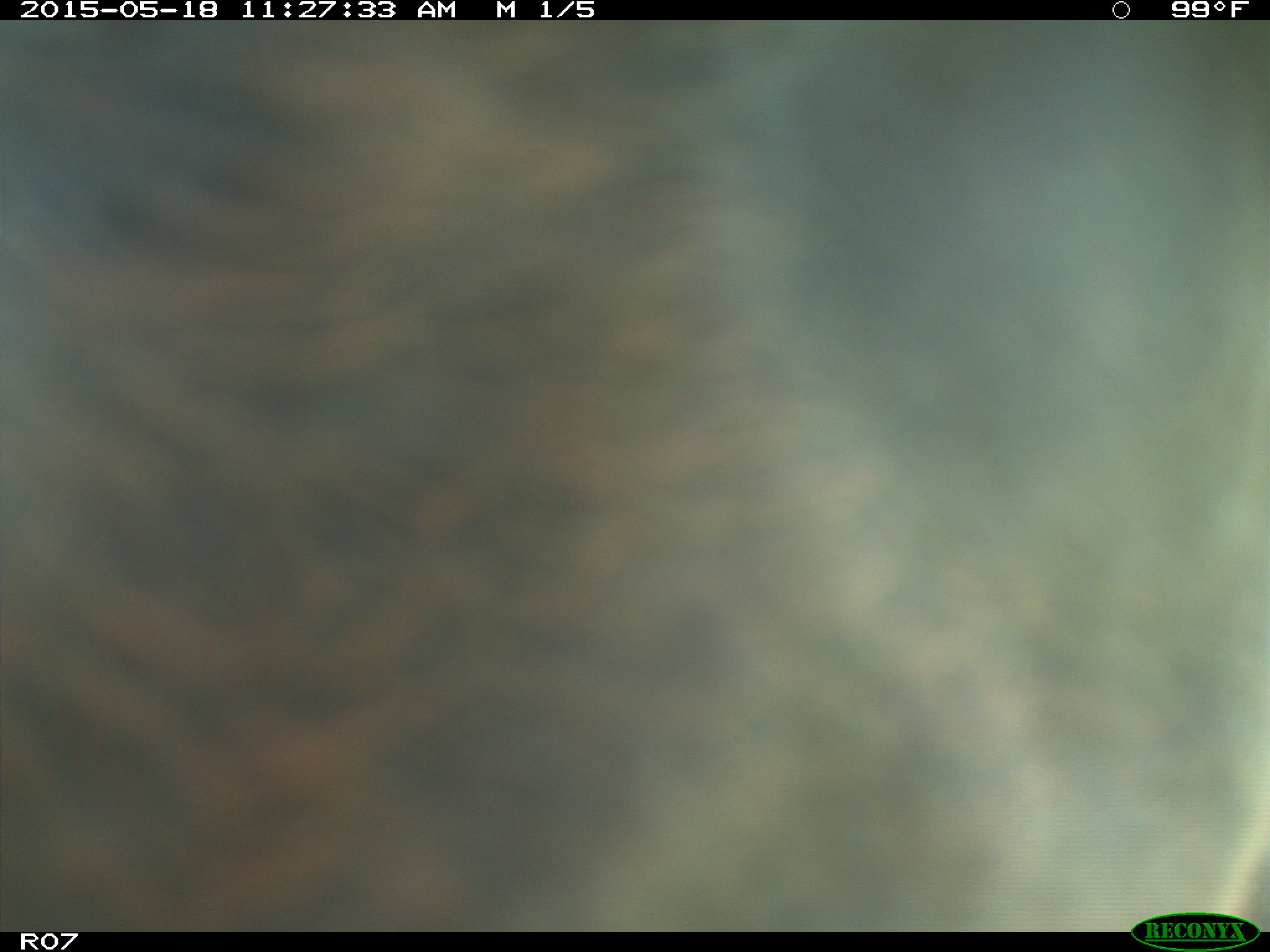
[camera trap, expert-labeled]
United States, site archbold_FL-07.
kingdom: Animalia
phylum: Chordata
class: Mammalia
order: Artiodactyla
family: Bovidae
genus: Bos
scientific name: Bos taurus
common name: domestic cow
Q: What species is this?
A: Bos taurus (domestic cow).